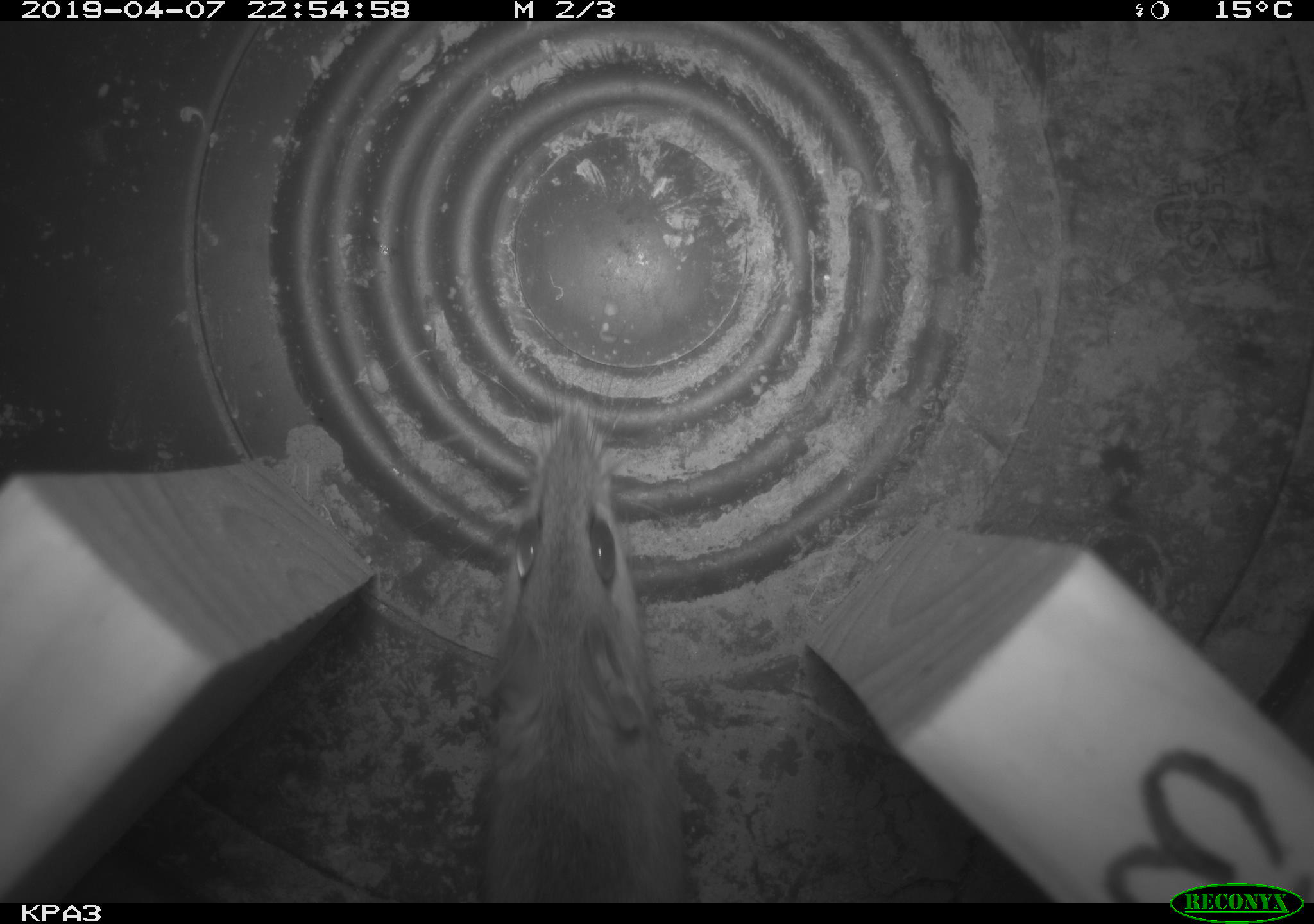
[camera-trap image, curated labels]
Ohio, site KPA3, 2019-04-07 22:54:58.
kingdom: Animalia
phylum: Chordata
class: Mammalia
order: Rodentia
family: Cricetidae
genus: Peromyscus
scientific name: Peromyscus leucopus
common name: white-footed mouse